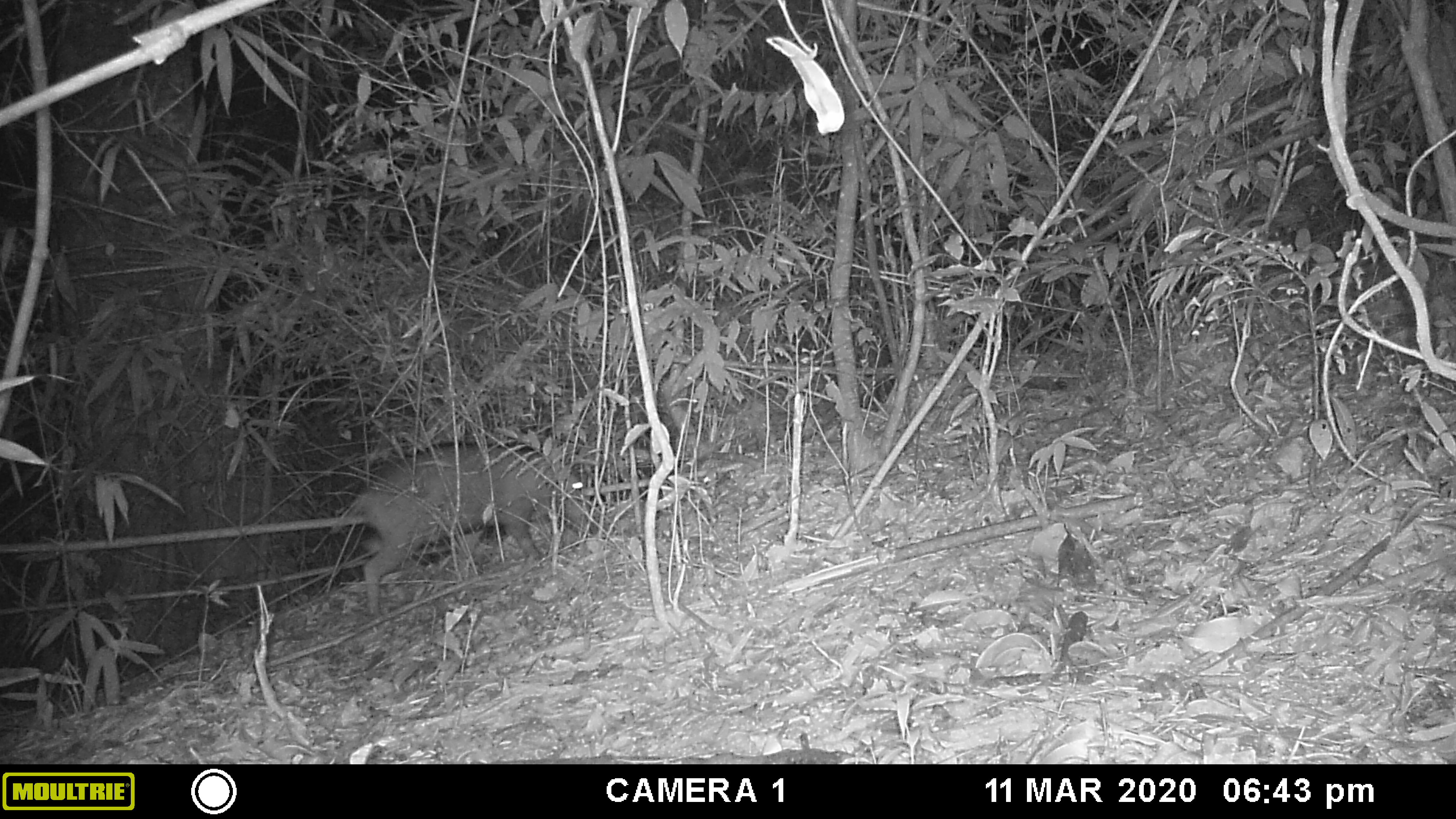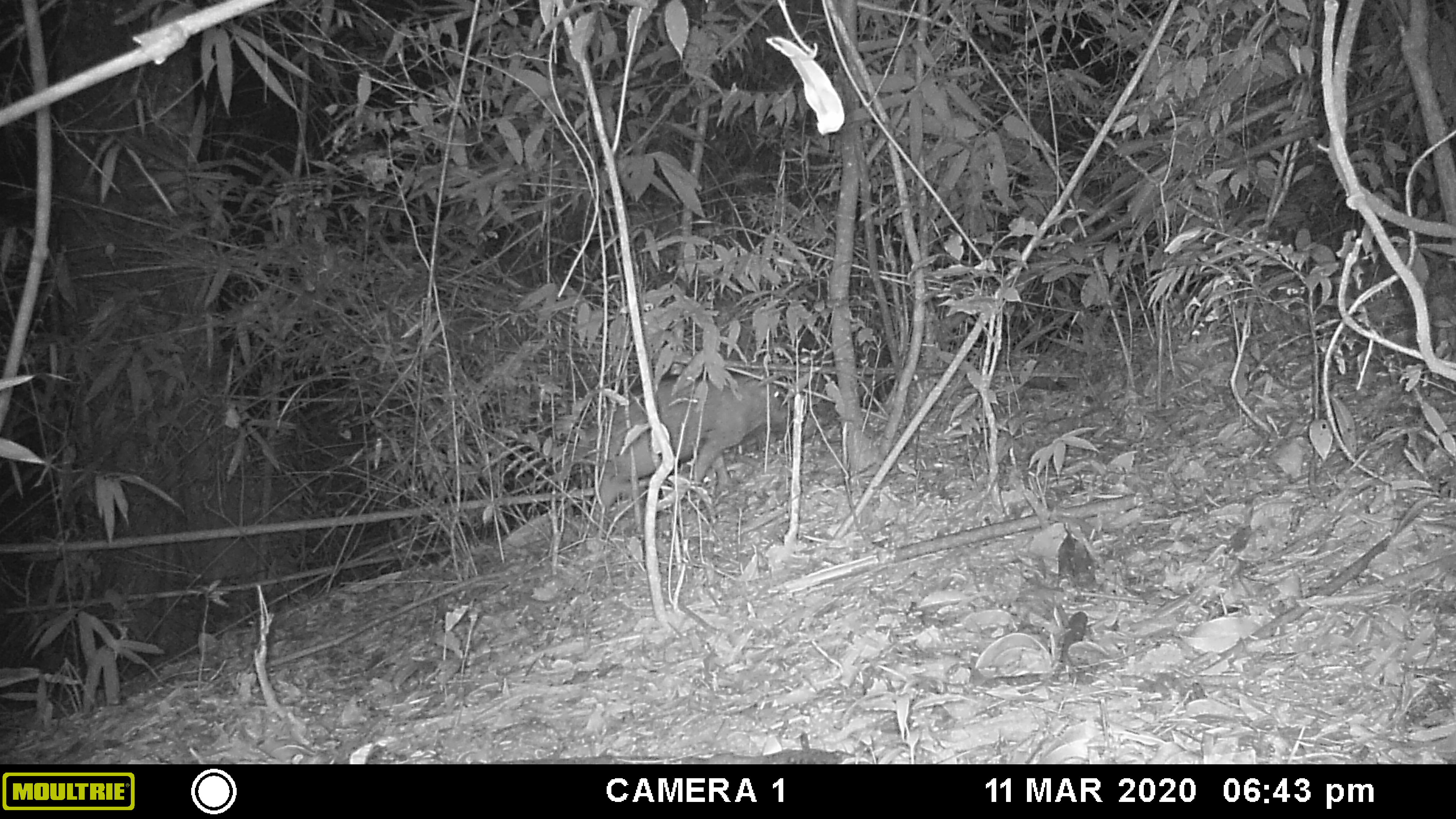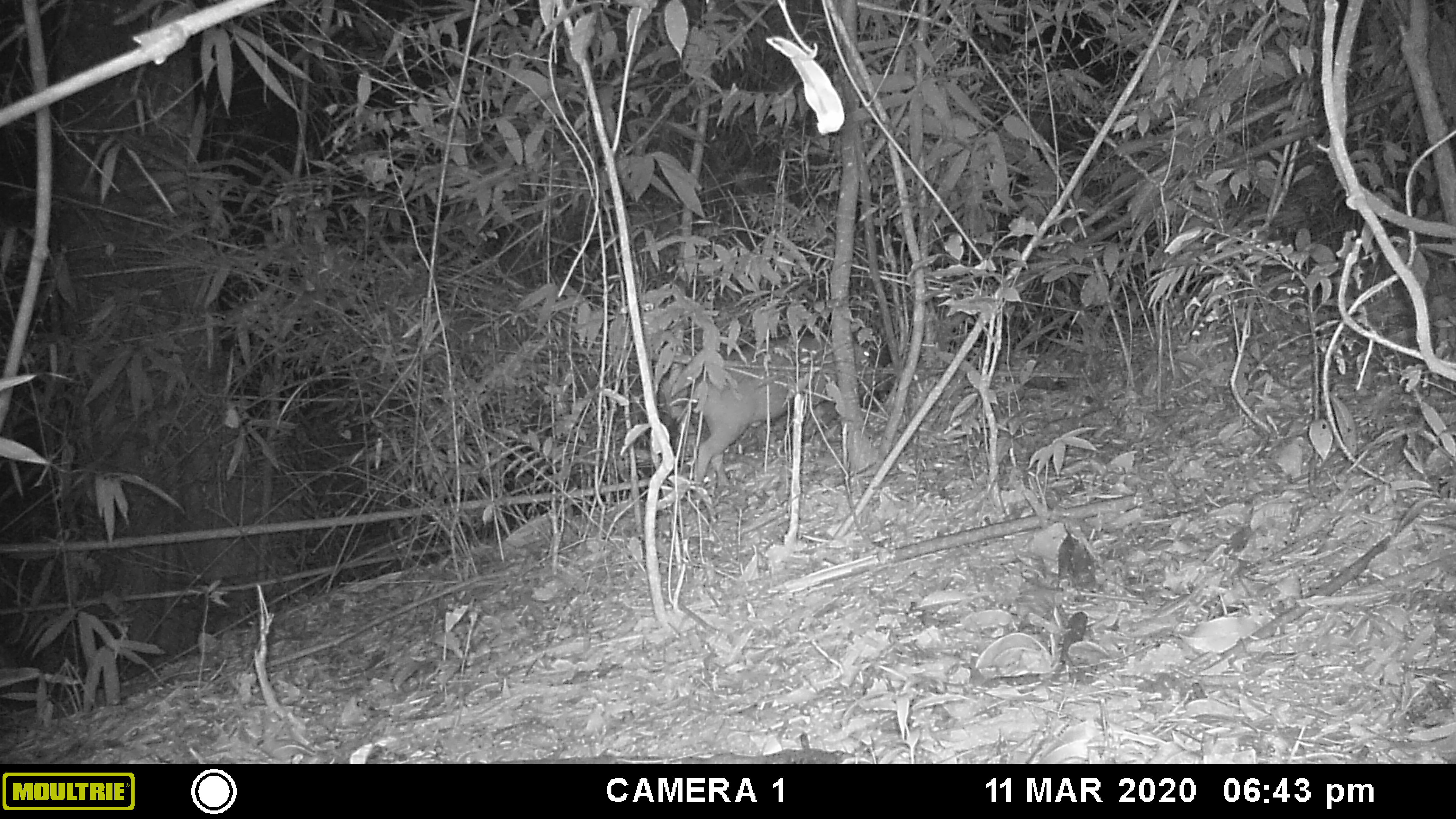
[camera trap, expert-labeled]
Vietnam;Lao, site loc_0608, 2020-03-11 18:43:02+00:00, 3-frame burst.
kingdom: Animalia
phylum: Chordata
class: Mammalia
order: Artiodactyla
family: Suidae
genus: Sus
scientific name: Sus scrofa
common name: eurasian wild pig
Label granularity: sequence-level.